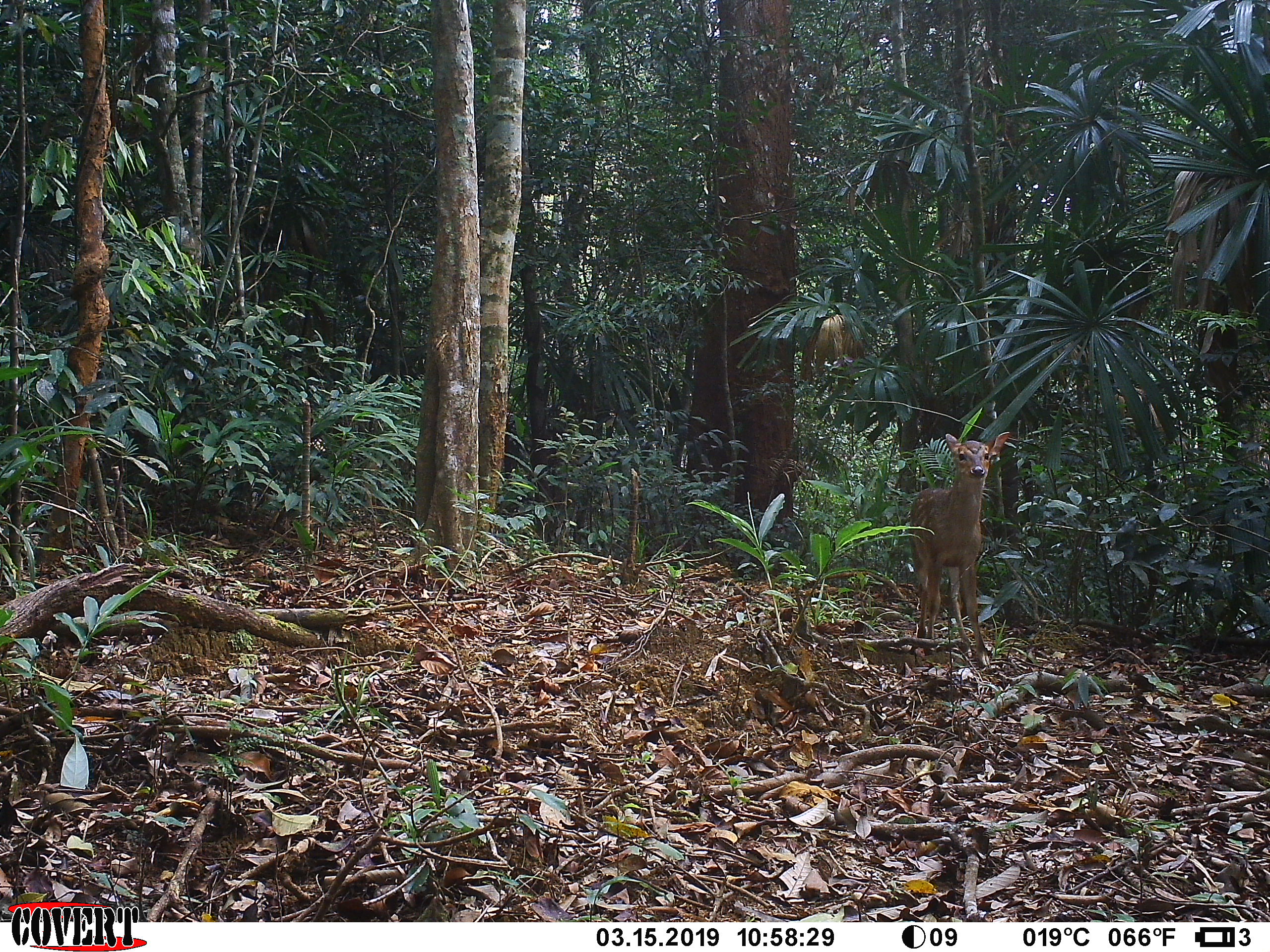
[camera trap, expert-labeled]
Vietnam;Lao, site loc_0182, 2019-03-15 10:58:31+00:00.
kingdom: Animalia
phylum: Chordata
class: Mammalia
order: Artiodactyla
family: Cervidae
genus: Muntiacus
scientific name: Muntiacus vuquangensis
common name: large-antlered muntjac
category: large antlered muntjac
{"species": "large antlered muntjac (large-antlered muntjac) (Muntiacus vuquangensis)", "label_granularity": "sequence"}